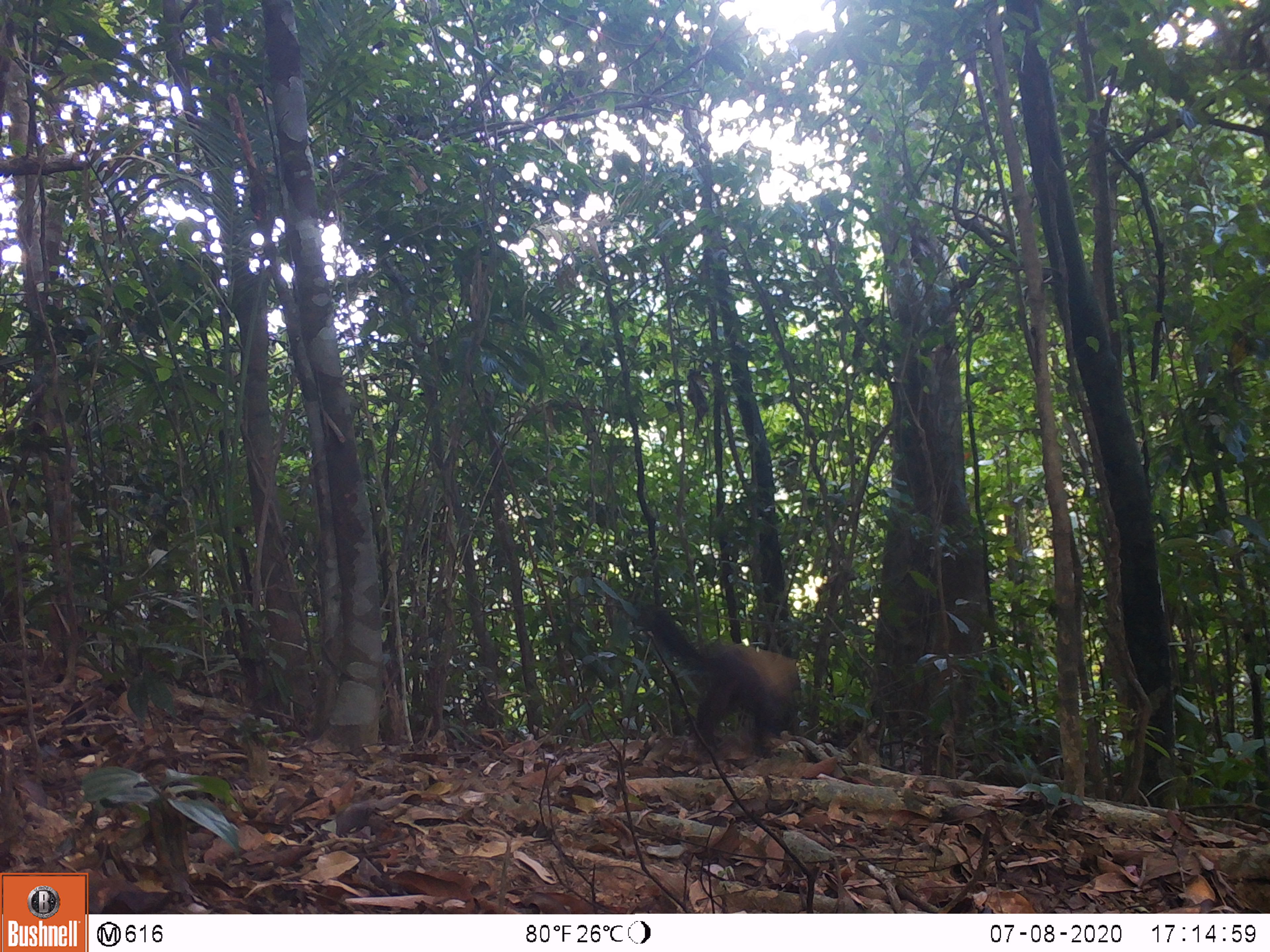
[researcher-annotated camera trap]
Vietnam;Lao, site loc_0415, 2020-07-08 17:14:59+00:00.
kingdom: Animalia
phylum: Chordata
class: Mammalia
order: Carnivora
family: Mustelidae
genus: Martes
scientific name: Martes flavigula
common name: yellow-throated marten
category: yellow throated marten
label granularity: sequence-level